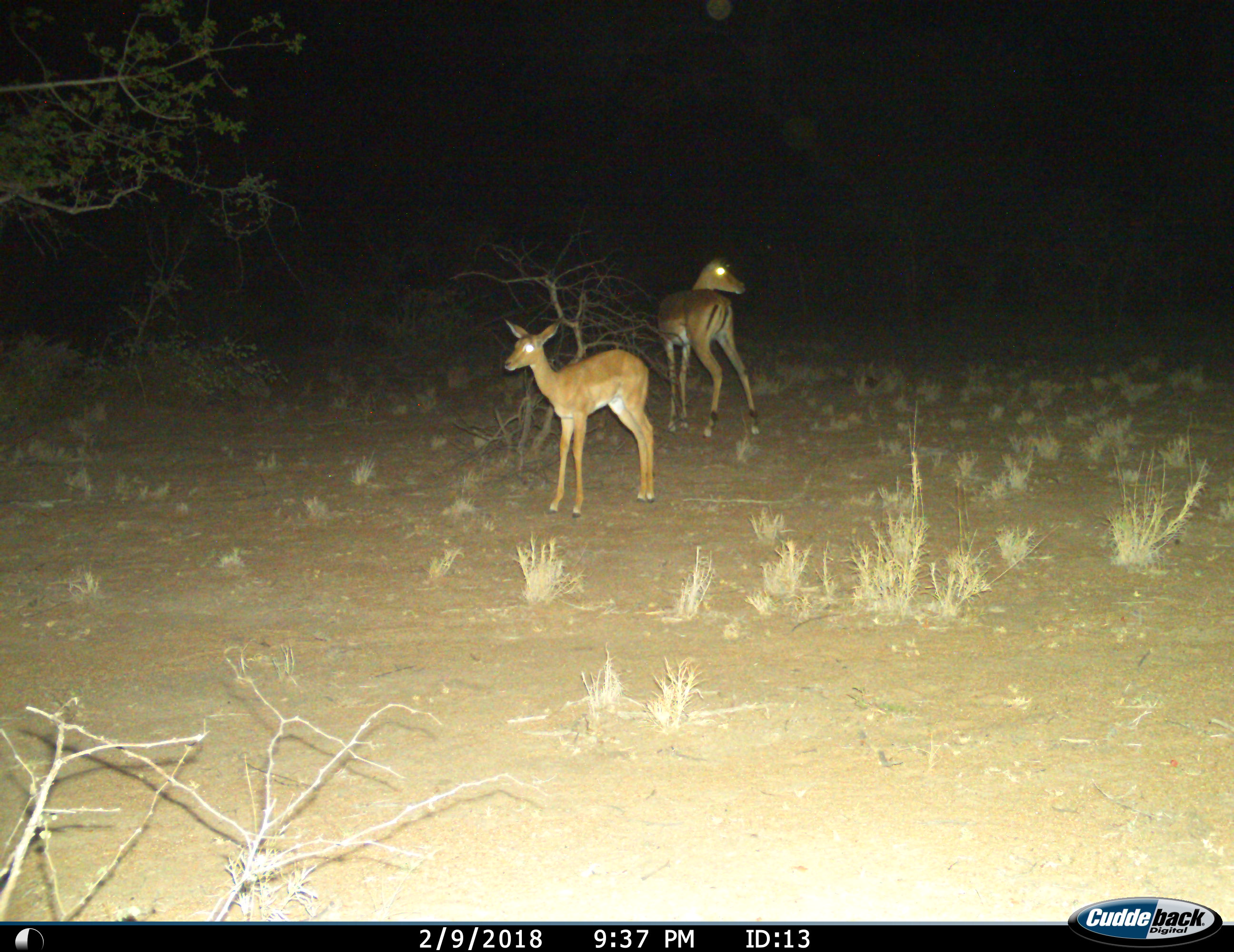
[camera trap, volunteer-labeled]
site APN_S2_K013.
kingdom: Animalia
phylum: Chordata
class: Mammalia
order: Artiodactyla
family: Bovidae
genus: Aepyceros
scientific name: Aepyceros melampus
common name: impala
Impala (Aepyceros melampus), count 2. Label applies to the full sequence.